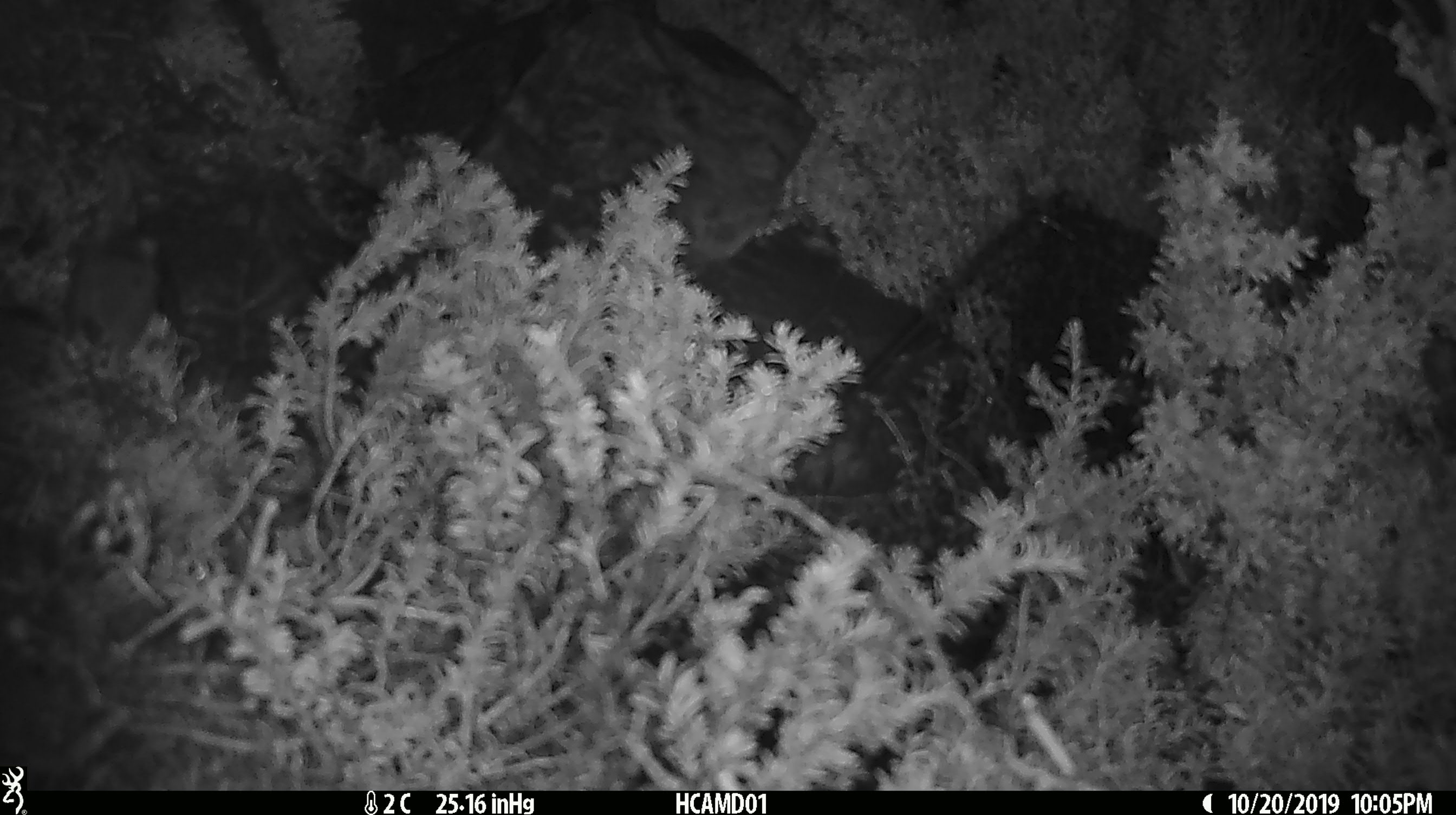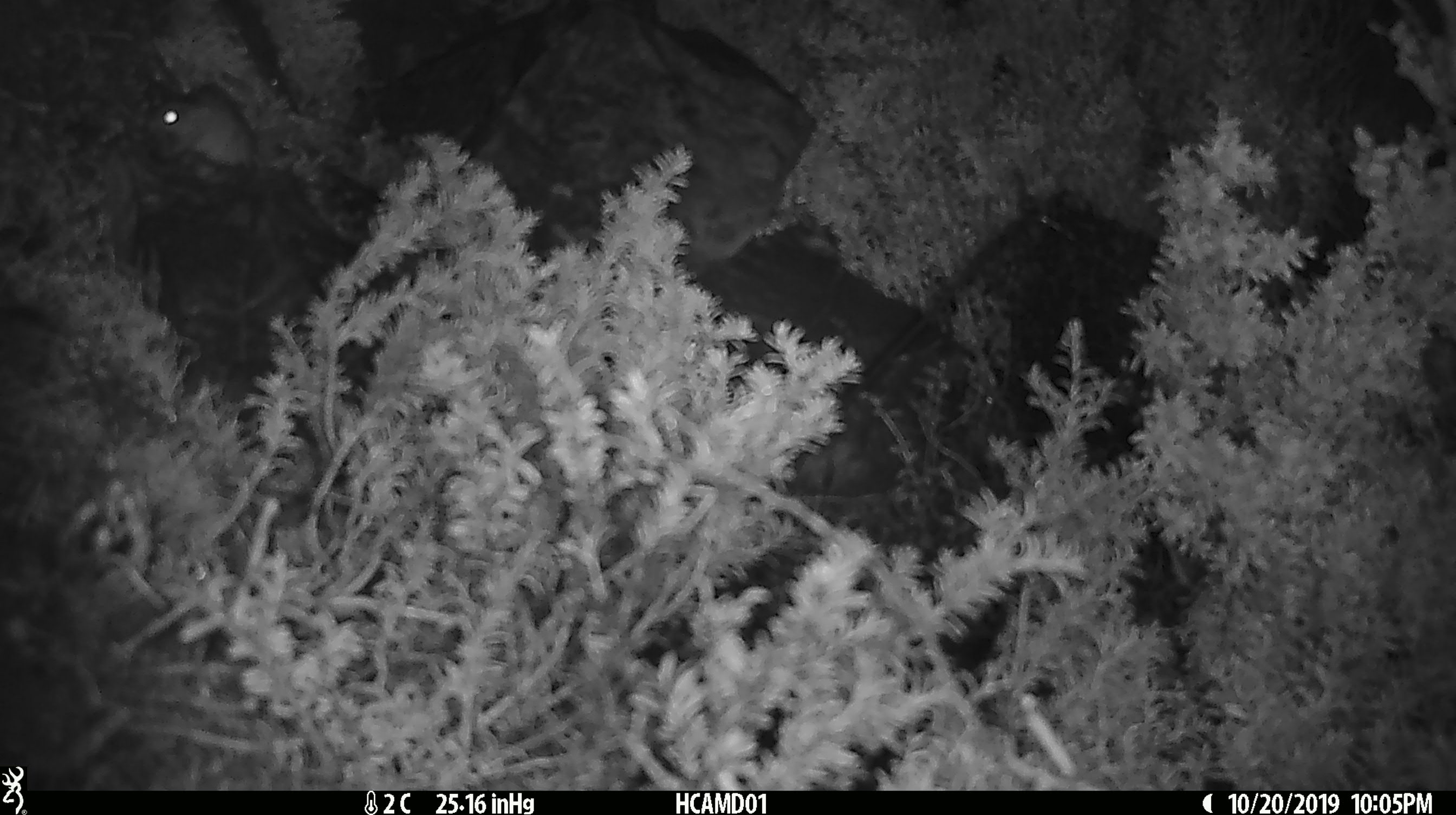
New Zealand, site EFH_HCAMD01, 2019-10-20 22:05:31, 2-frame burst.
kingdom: Animalia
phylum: Chordata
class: Mammalia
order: Rodentia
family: Muridae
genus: Mus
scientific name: Mus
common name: mouse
Mouse (Mus).